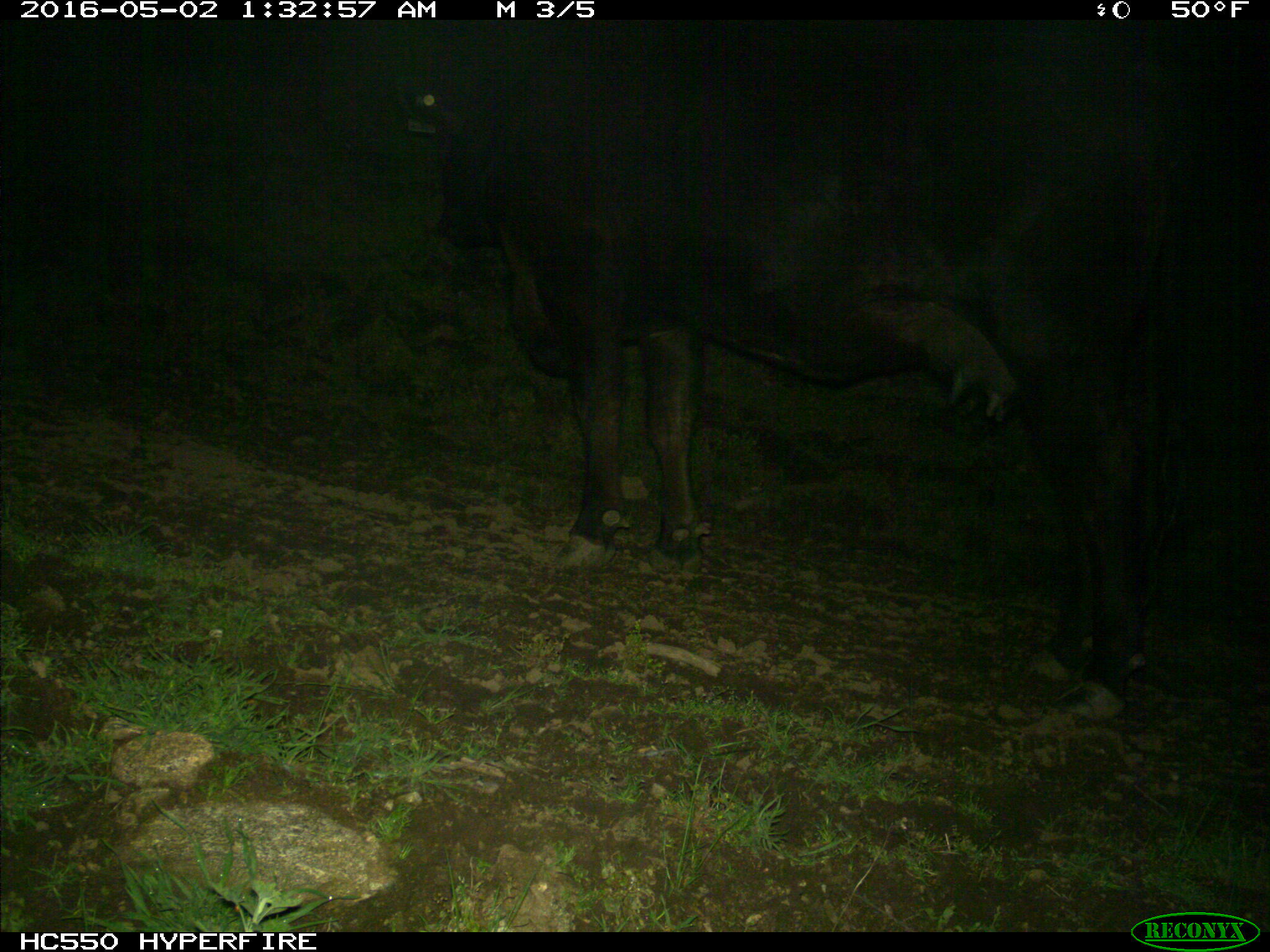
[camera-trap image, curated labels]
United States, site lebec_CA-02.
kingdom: Animalia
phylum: Chordata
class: Mammalia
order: Artiodactyla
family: Bovidae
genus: Bos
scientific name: Bos taurus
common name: domestic cow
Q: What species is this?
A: Bos taurus (domestic cow).